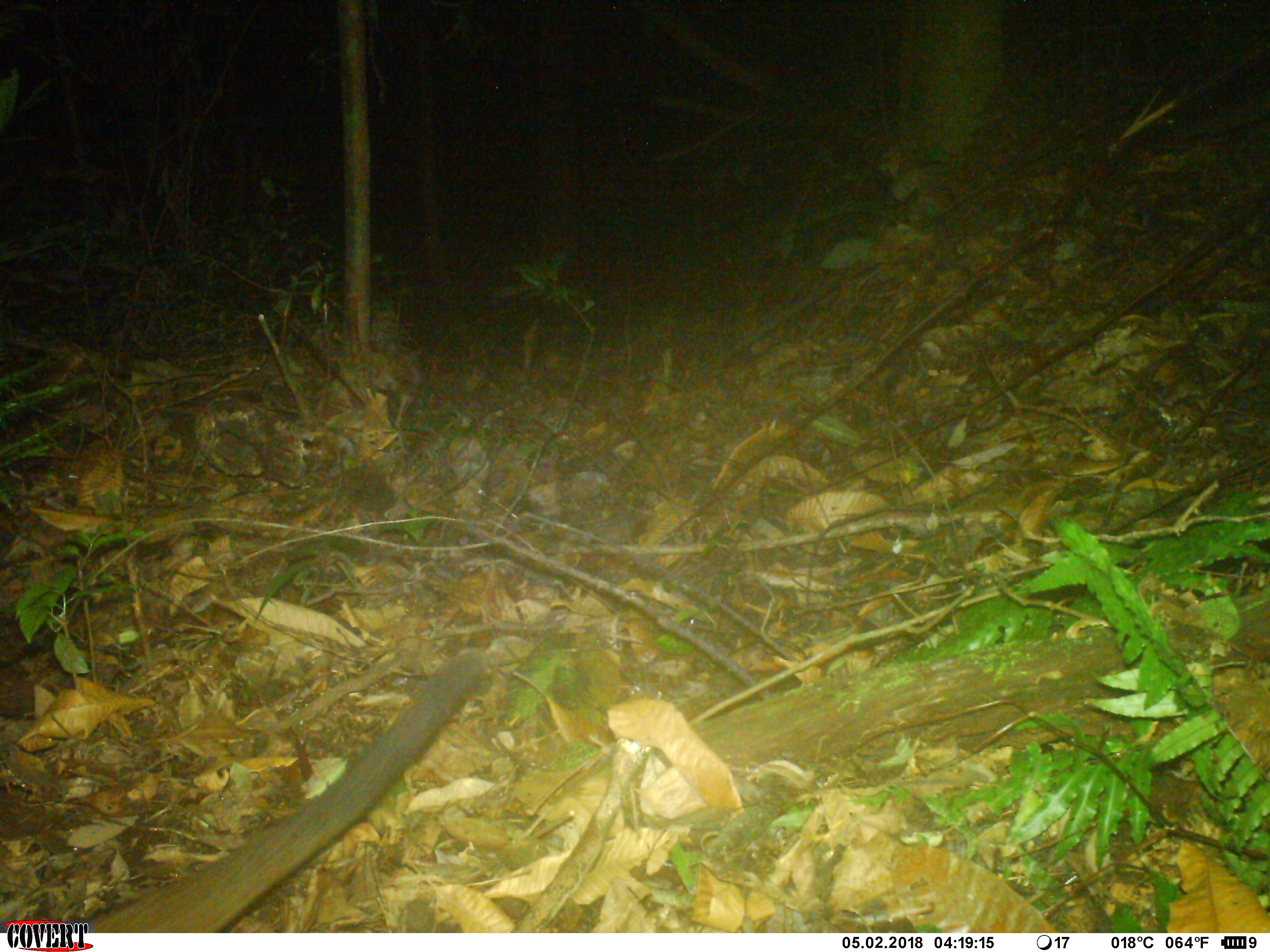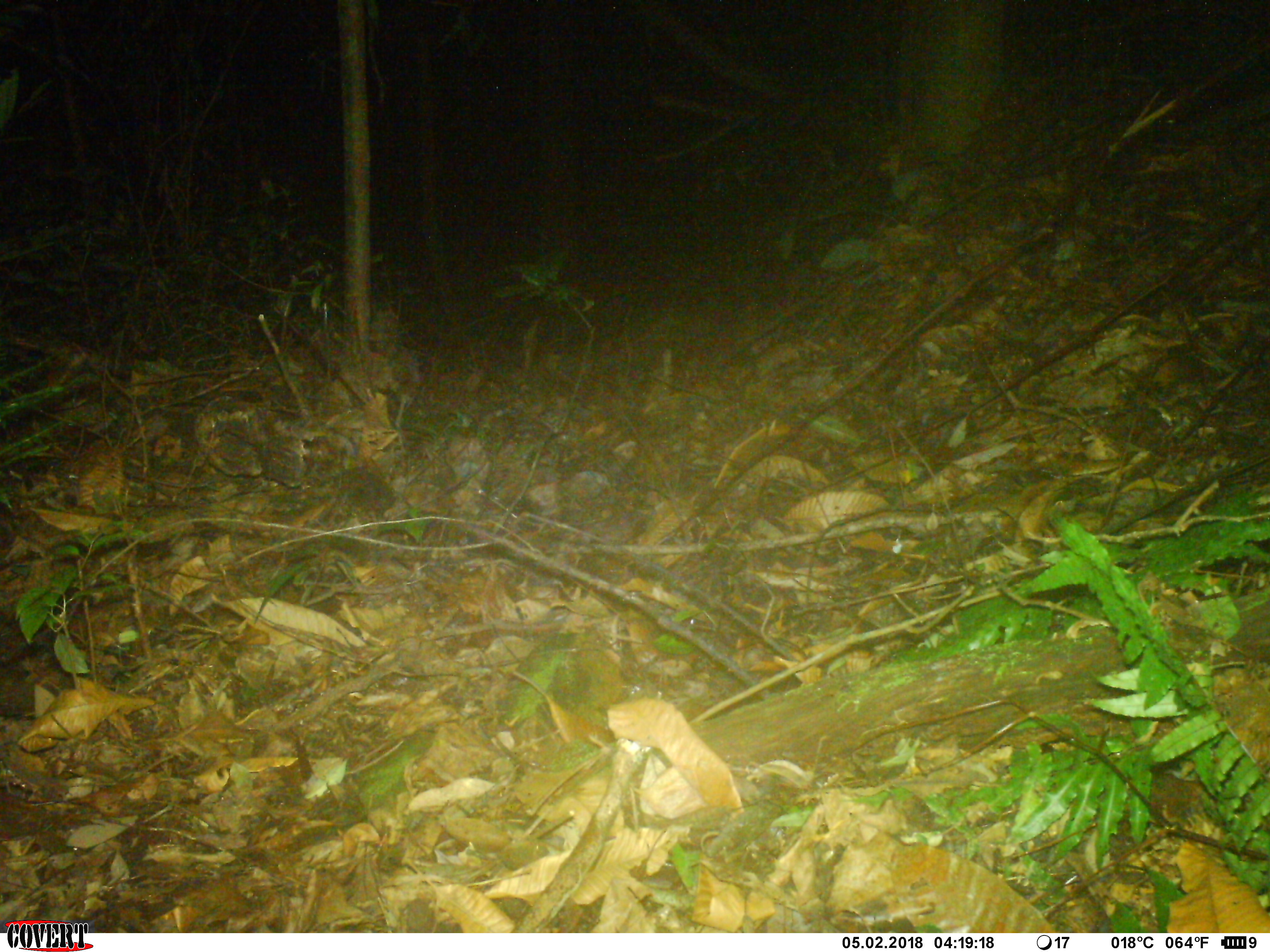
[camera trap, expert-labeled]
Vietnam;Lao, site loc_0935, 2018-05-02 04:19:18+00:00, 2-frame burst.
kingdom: Animalia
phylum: Chordata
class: Mammalia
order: Carnivora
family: Viverridae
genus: Paguma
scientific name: Paguma larvata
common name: masked palm civet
Masked palm civet (Paguma larvata). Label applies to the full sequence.